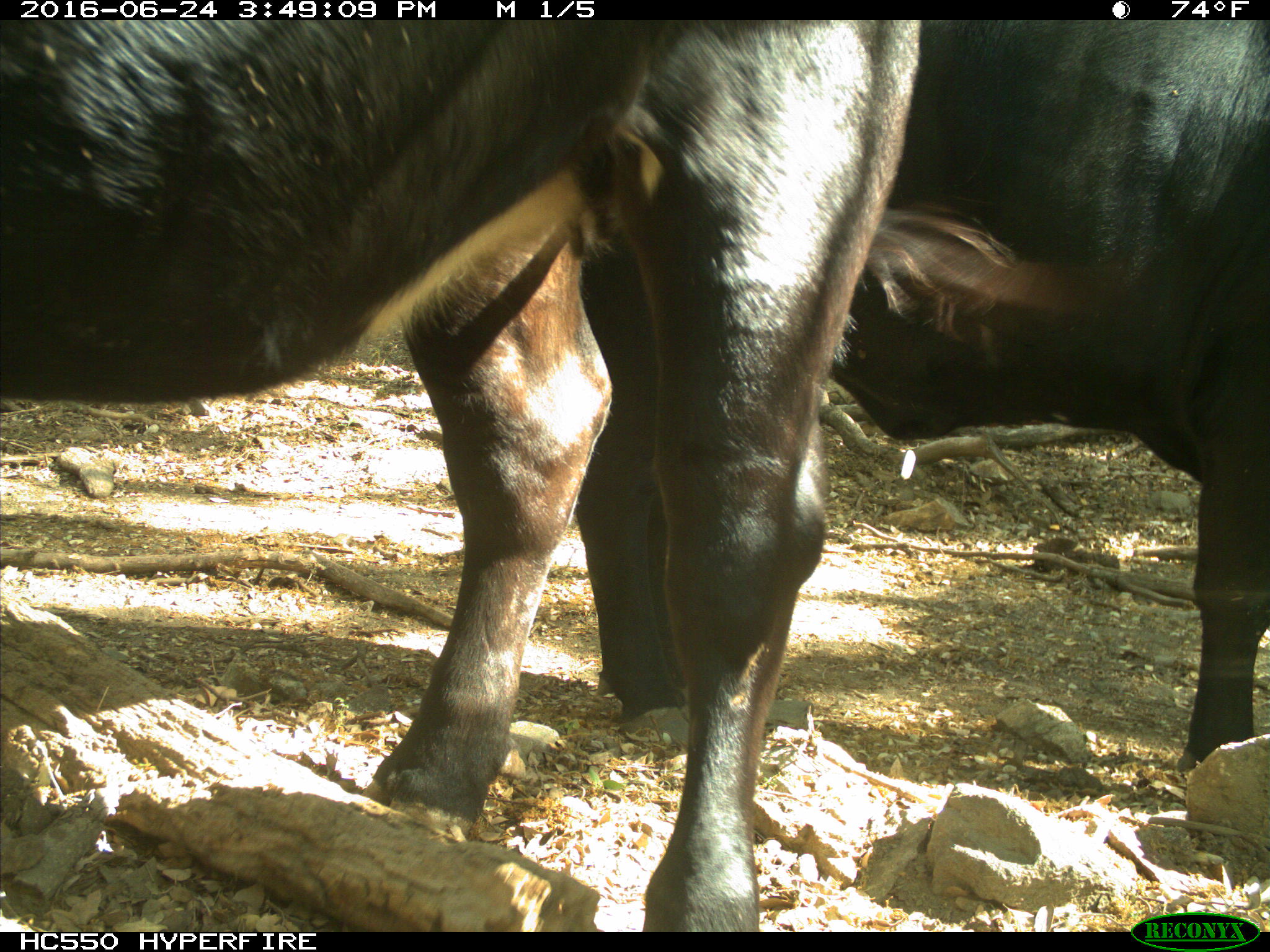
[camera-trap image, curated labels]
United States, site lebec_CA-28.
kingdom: Animalia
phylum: Chordata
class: Mammalia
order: Artiodactyla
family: Bovidae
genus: Bos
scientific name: Bos taurus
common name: domestic cow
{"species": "Bos taurus (domestic cow)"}